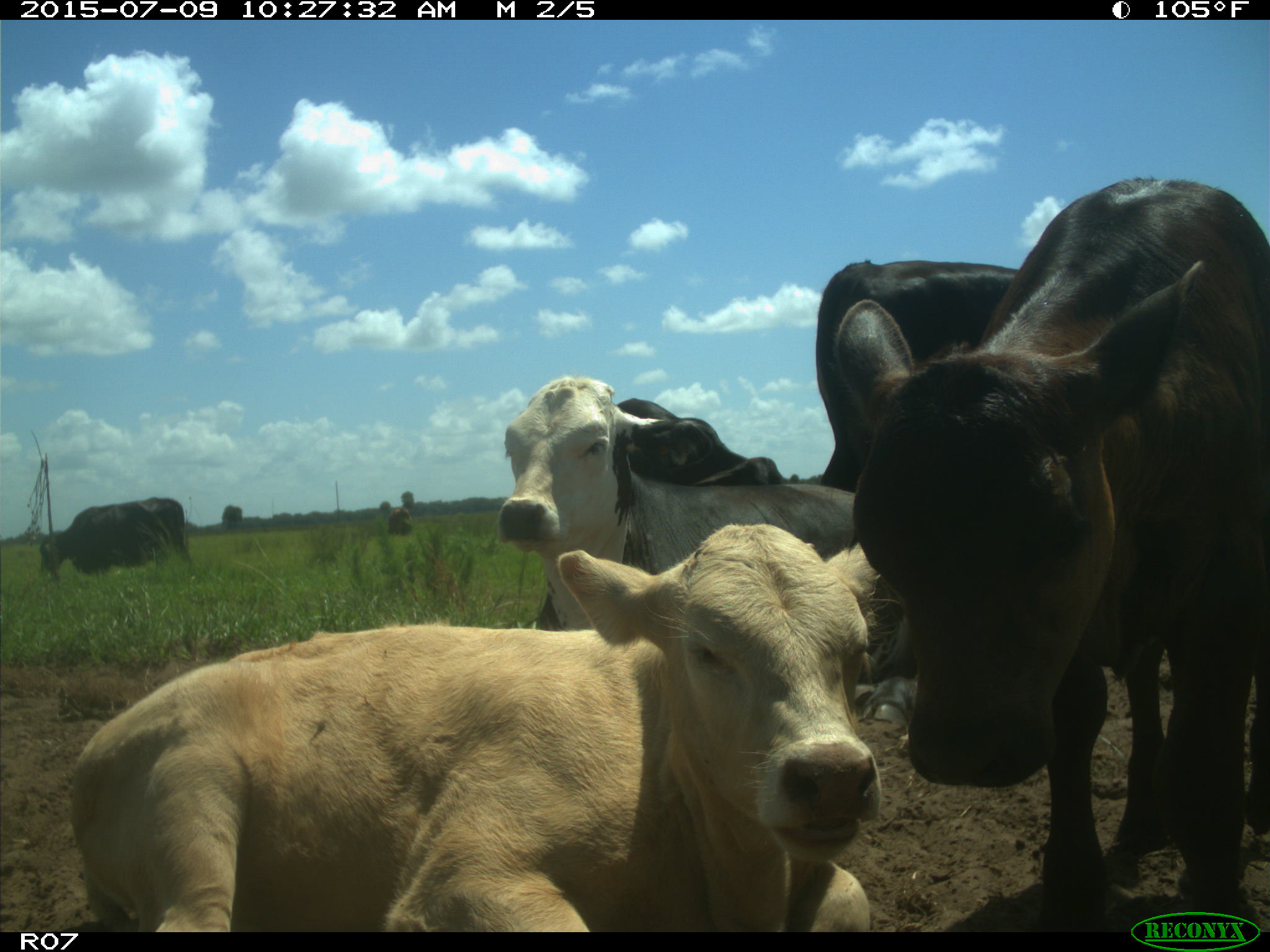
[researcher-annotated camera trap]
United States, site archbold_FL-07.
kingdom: Animalia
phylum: Chordata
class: Mammalia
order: Artiodactyla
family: Bovidae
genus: Bos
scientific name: Bos taurus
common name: domestic cow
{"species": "Bos taurus (domestic cow)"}